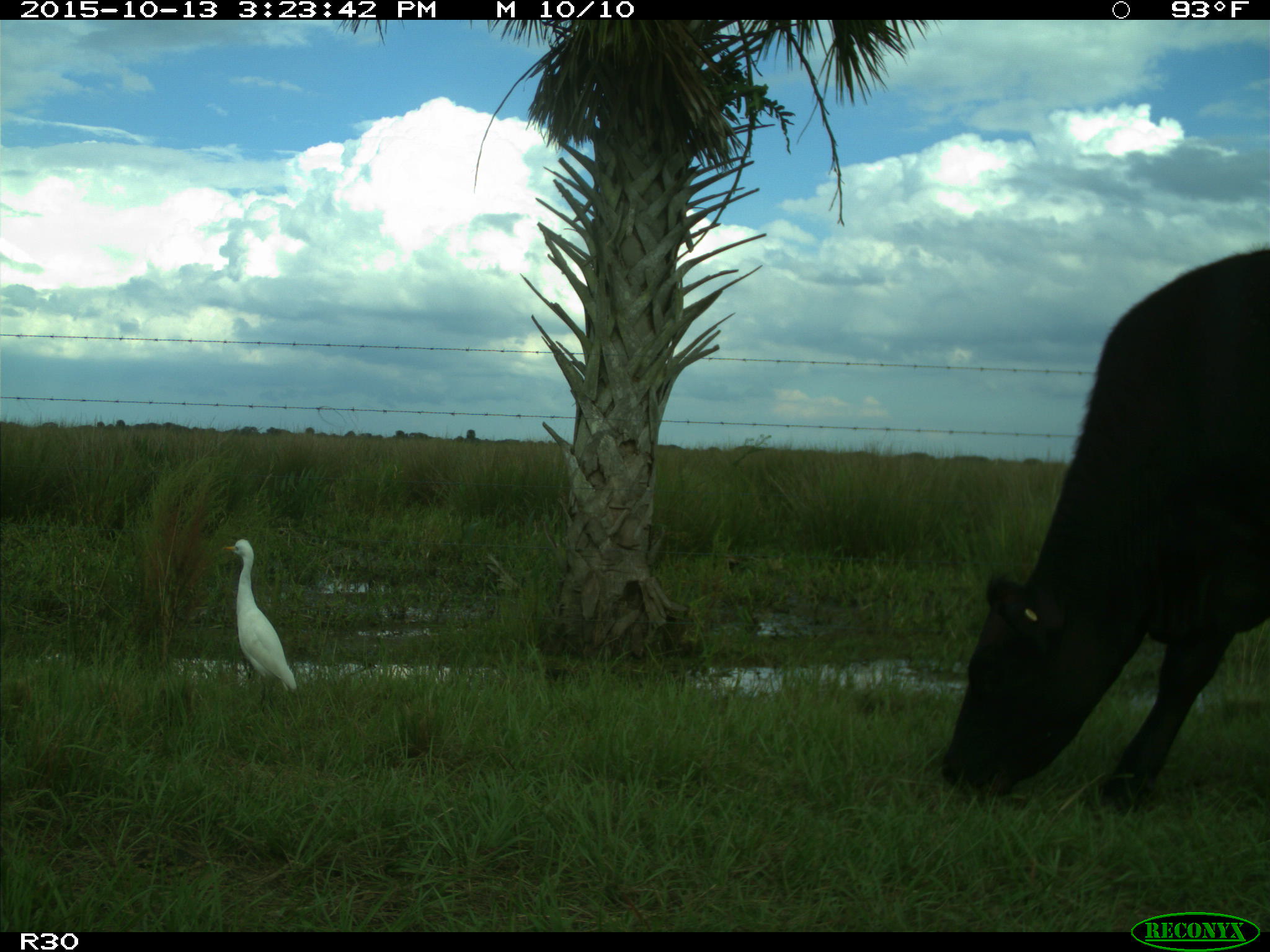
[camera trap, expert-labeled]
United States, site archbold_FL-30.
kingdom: Animalia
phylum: Chordata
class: Mammalia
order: Artiodactyla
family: Bovidae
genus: Bos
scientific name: Bos taurus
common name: domestic cow